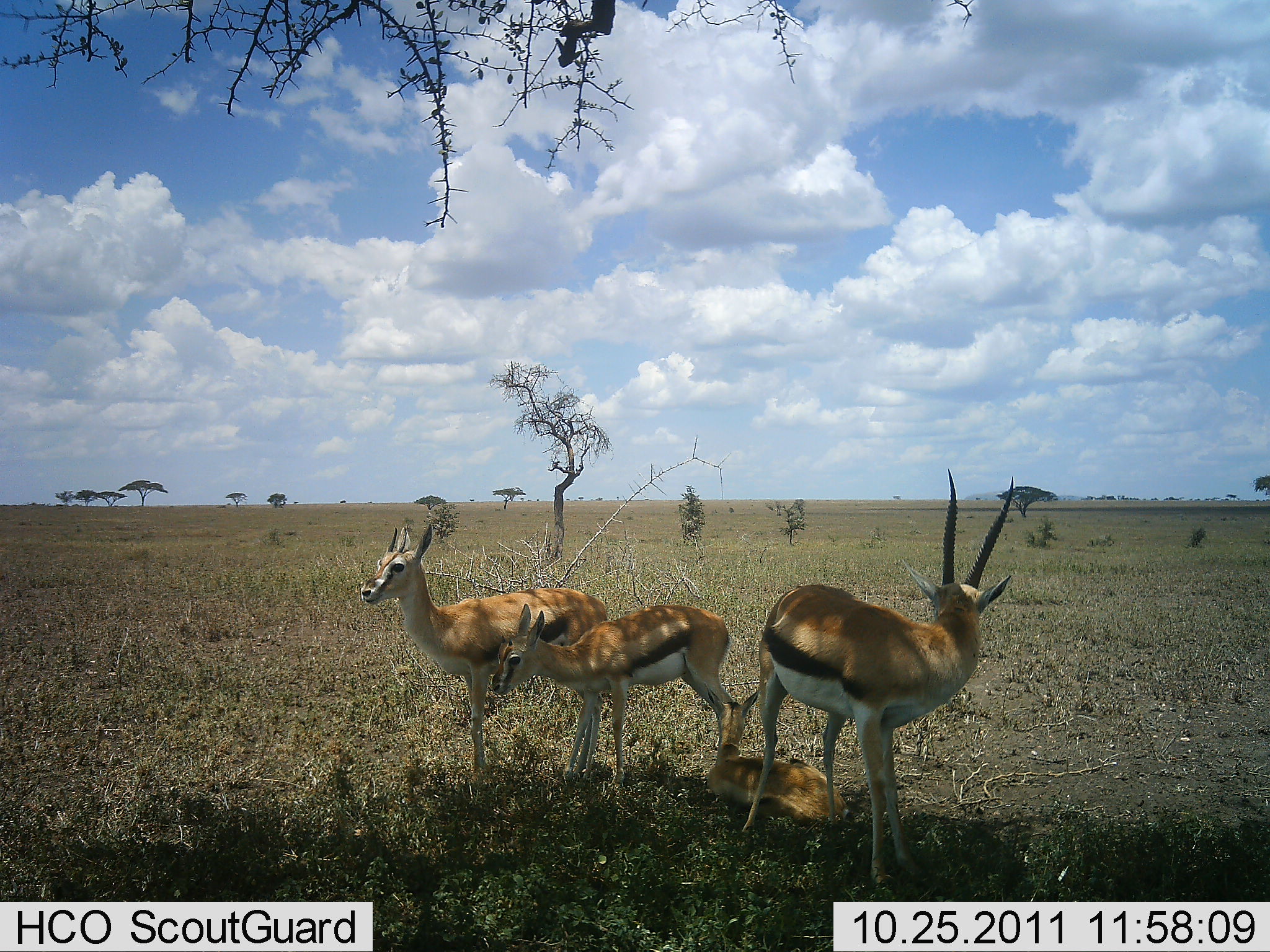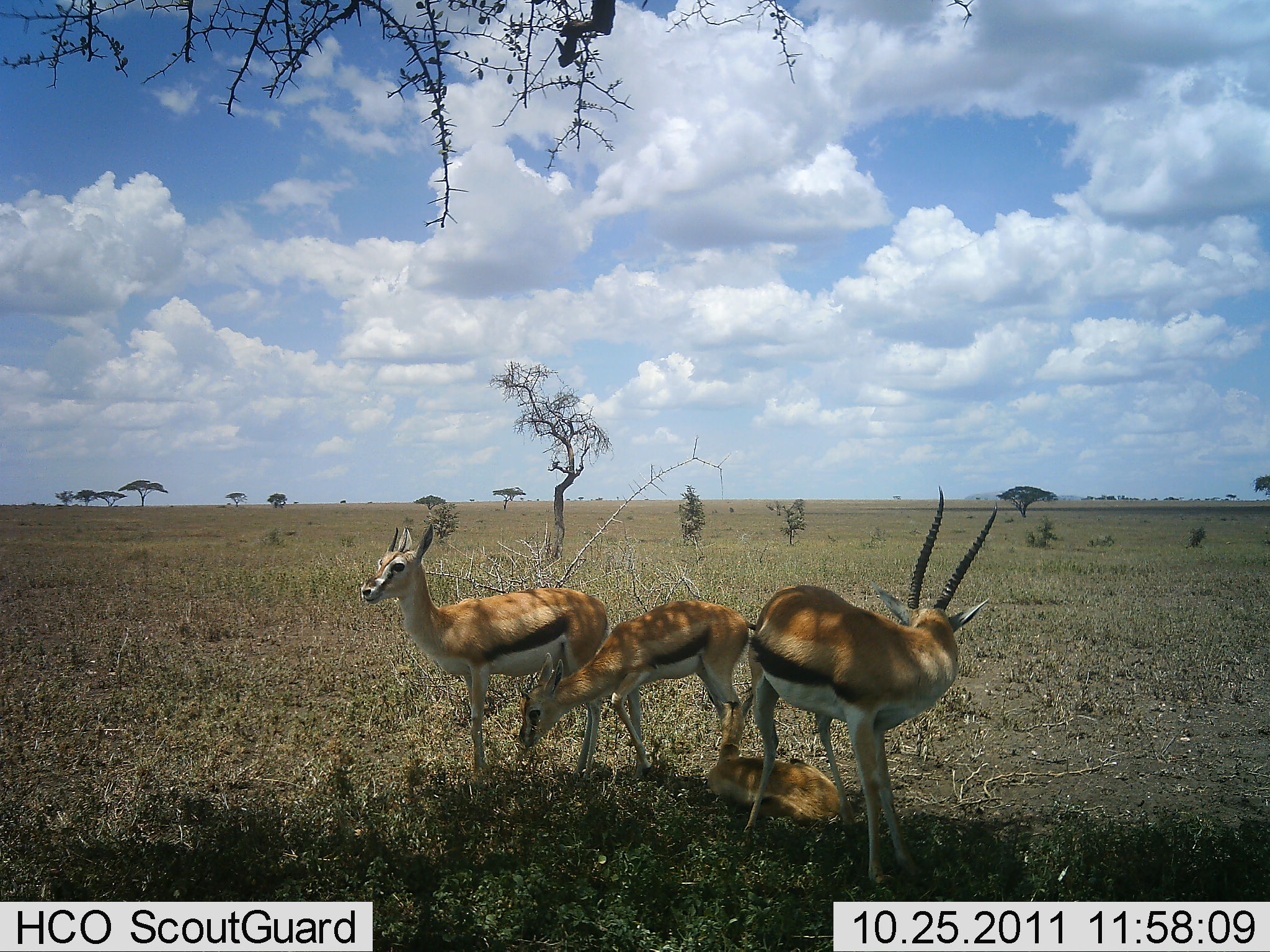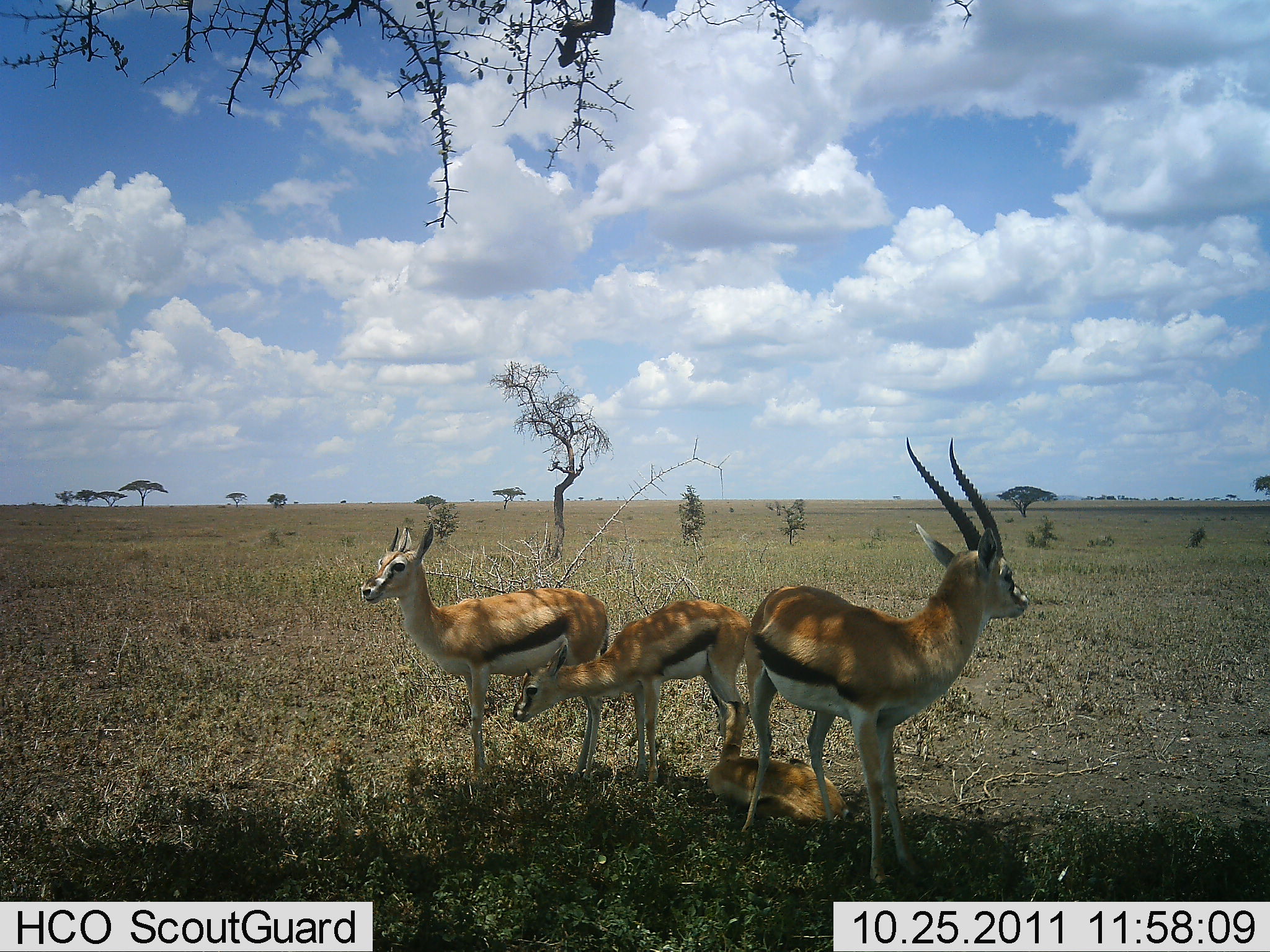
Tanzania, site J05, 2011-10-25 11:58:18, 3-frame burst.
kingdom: Animalia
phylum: Chordata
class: Mammalia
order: Artiodactyla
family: Bovidae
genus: Eudorcas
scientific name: Eudorcas thomsonii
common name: thomson's gazelle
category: gazellethomsons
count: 4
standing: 79%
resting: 79%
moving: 7%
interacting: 36%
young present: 57%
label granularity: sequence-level